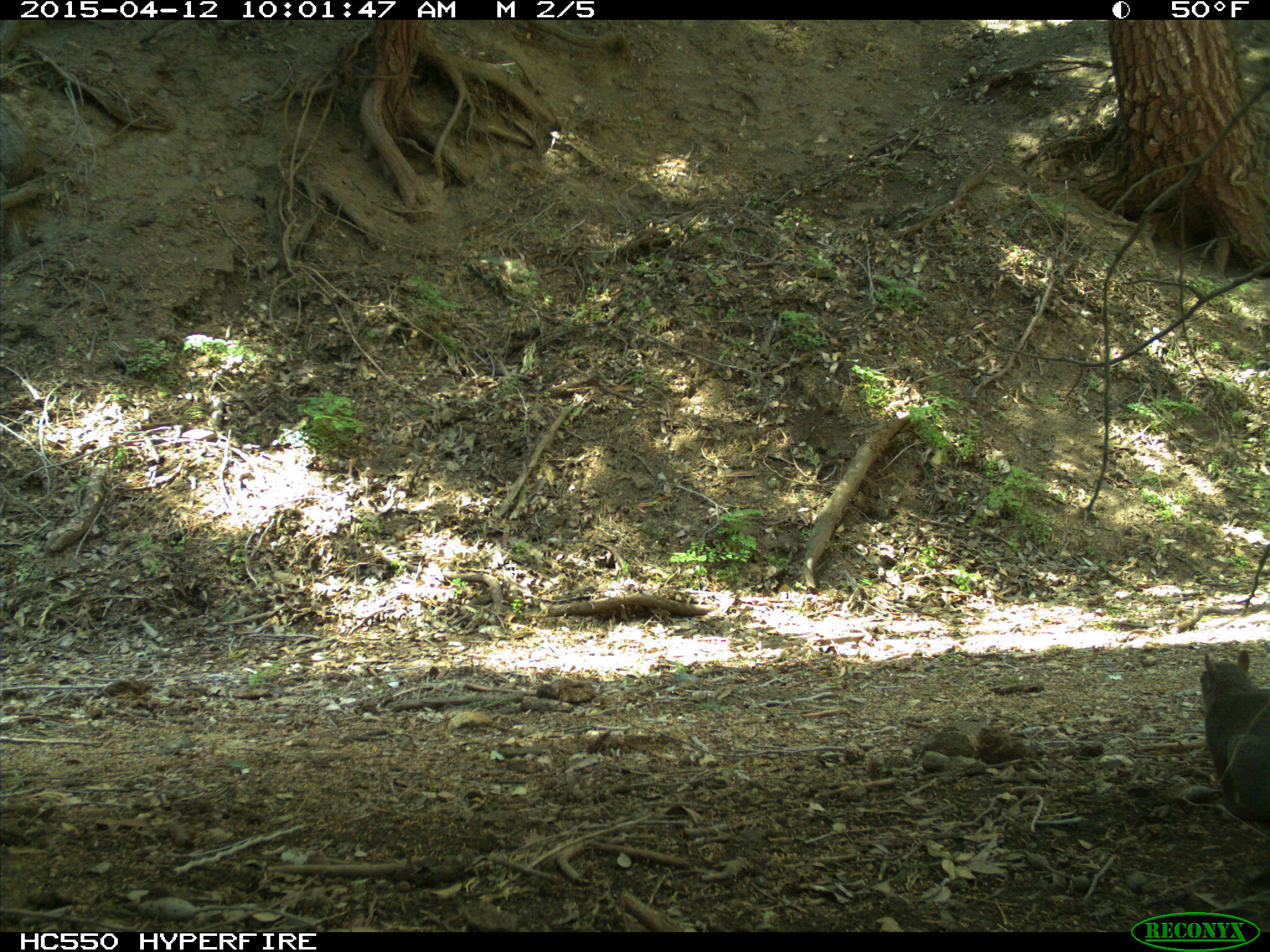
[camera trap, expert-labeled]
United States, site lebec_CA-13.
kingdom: Animalia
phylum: Chordata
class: Mammalia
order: Rodentia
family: Sciuridae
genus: Sciurus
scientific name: Sciurus carolinensis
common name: eastern gray squirrel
Sciurus carolinensis (eastern gray squirrel).